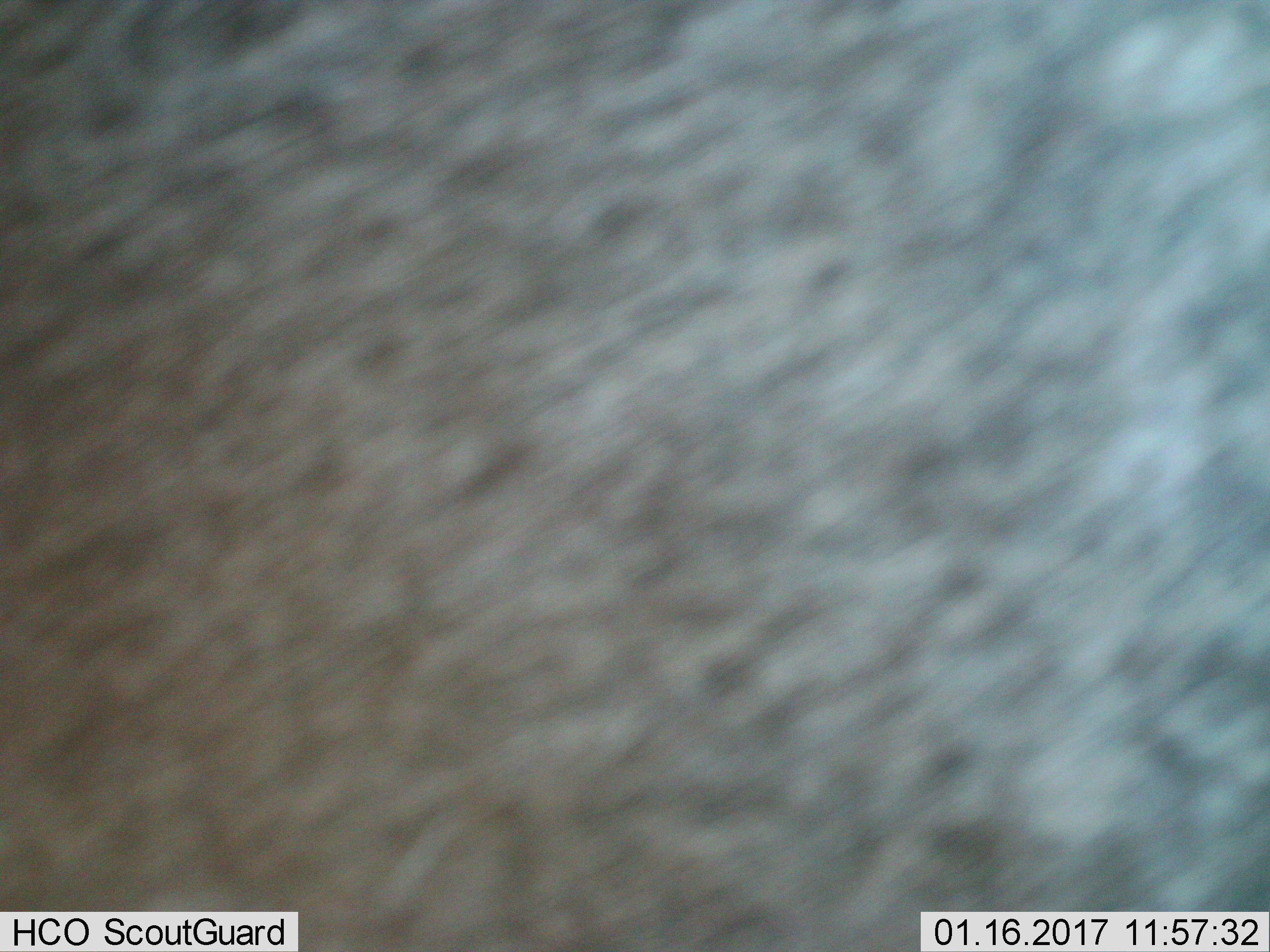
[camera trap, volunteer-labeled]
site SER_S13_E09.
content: unidentified animal